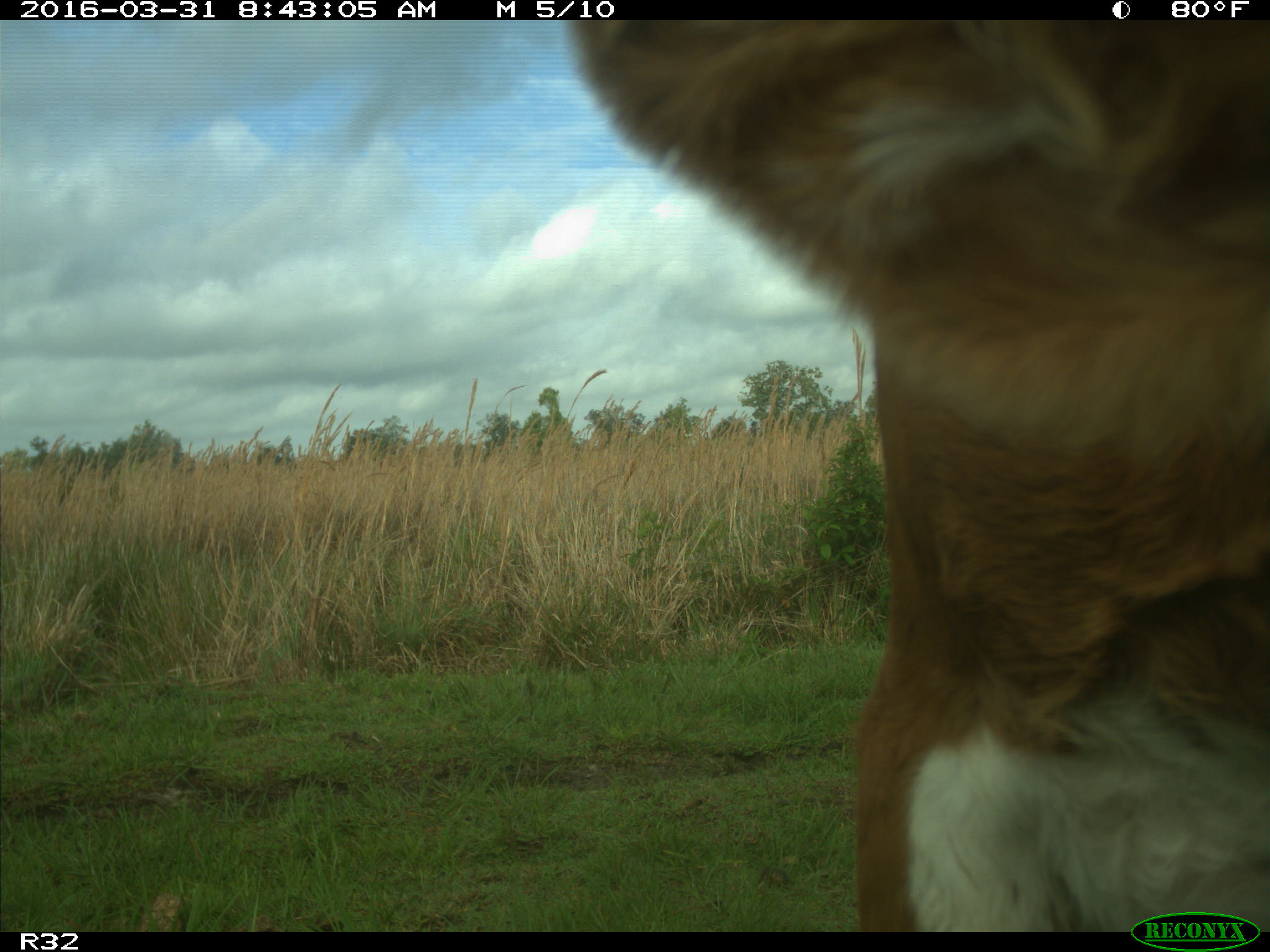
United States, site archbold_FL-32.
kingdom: Animalia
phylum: Chordata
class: Mammalia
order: Artiodactyla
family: Bovidae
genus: Bos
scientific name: Bos taurus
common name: domestic cow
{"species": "Bos taurus (domestic cow)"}